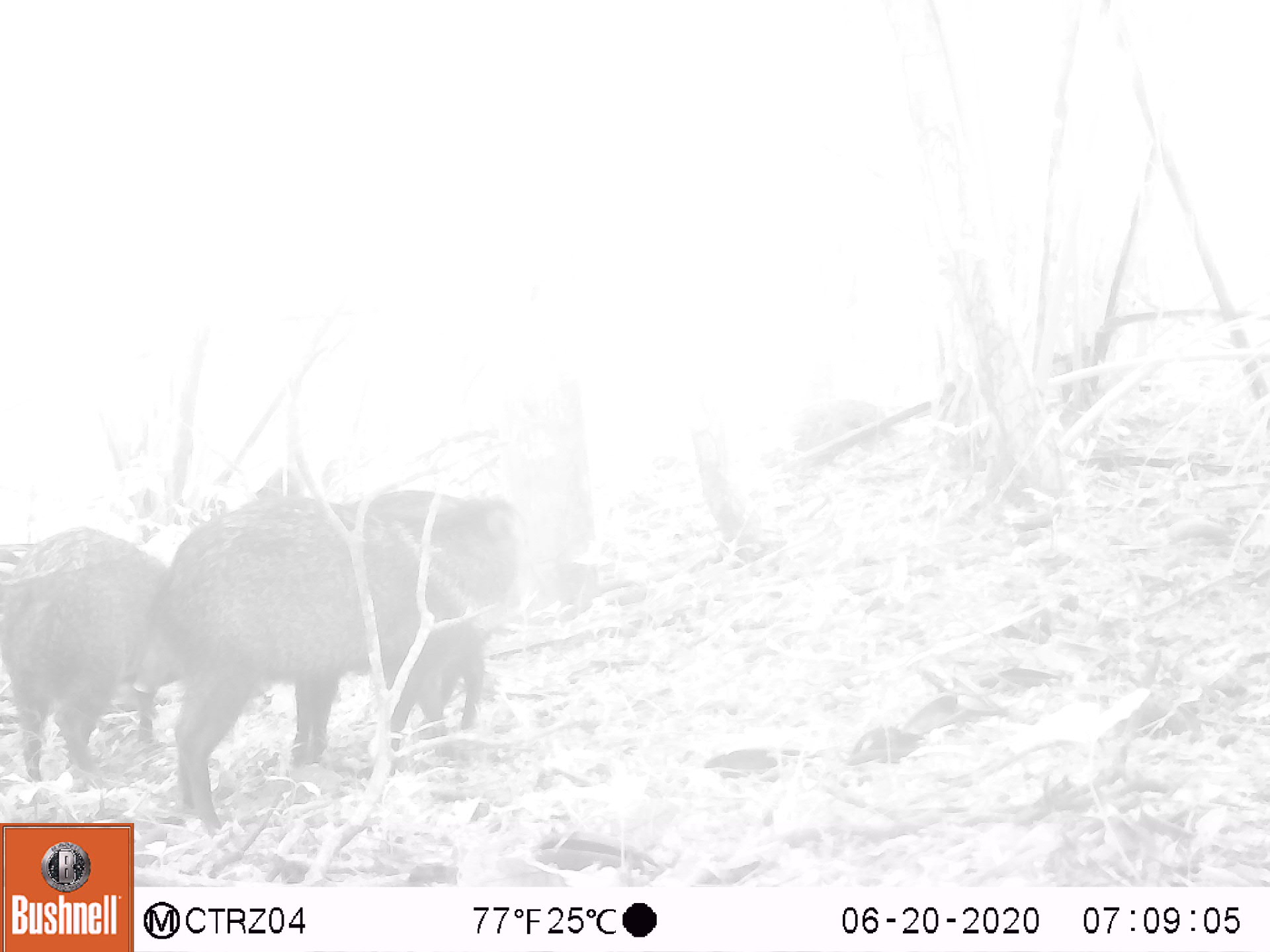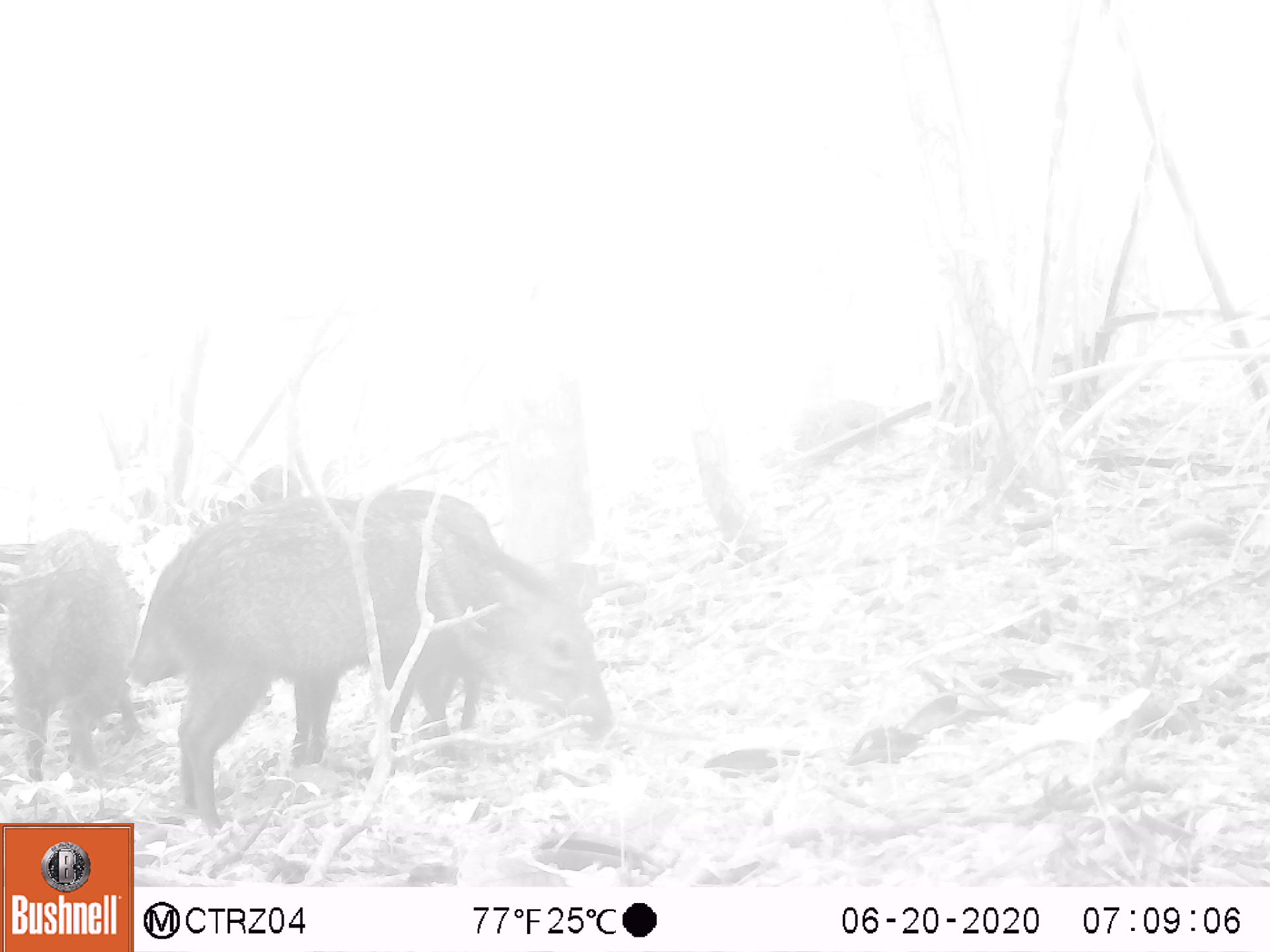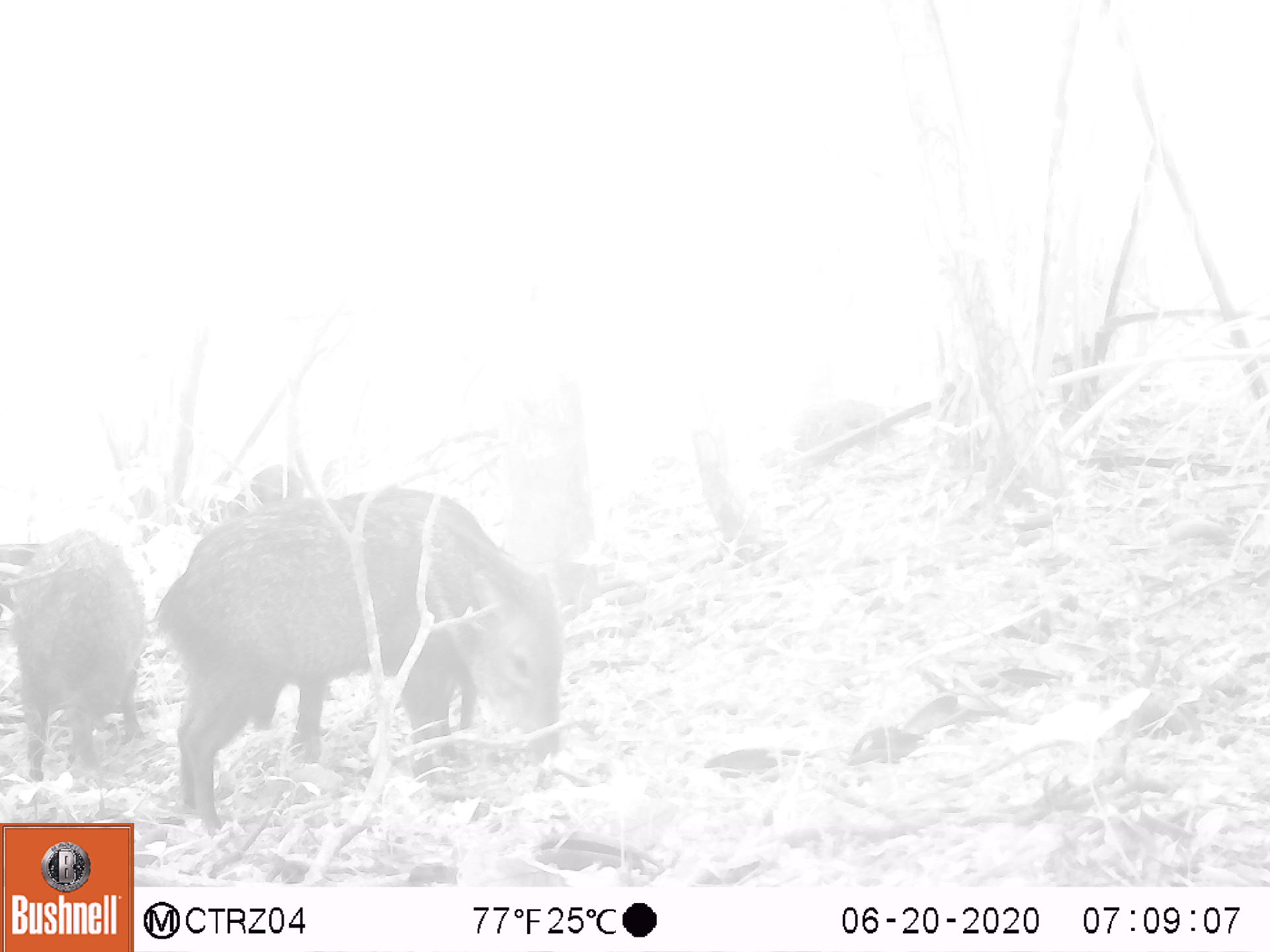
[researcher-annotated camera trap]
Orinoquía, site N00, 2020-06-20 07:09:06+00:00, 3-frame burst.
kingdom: Animalia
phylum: Chordata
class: Mammalia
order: Artiodactyla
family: Tayassuidae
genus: Pecari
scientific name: Pecari tajacu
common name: collared peccary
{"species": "collared peccary (Pecari tajacu)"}